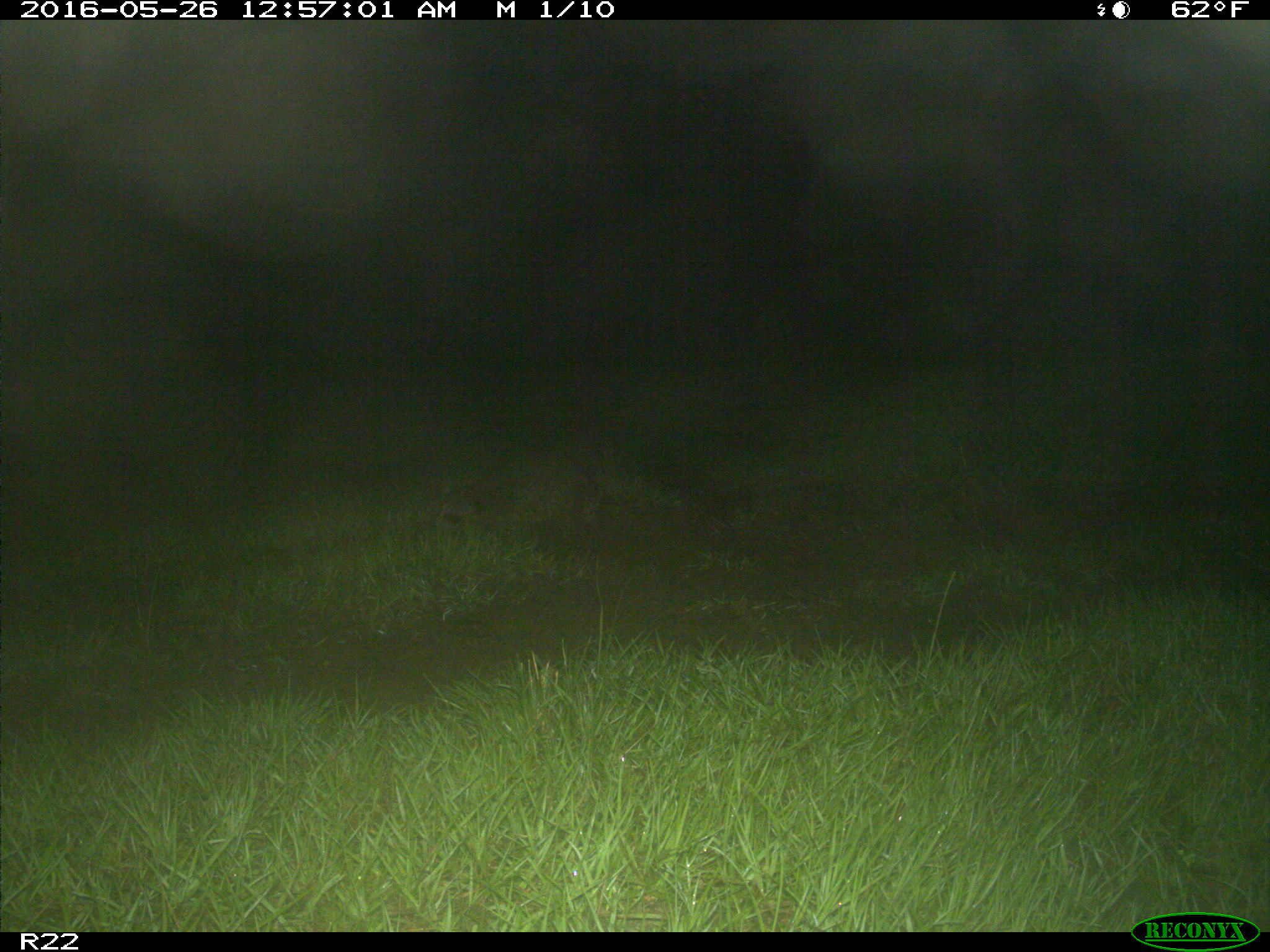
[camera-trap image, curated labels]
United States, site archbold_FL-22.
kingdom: Animalia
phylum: Chordata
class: Mammalia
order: Carnivora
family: Procyonidae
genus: Procyon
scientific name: Procyon lotor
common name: common raccoon